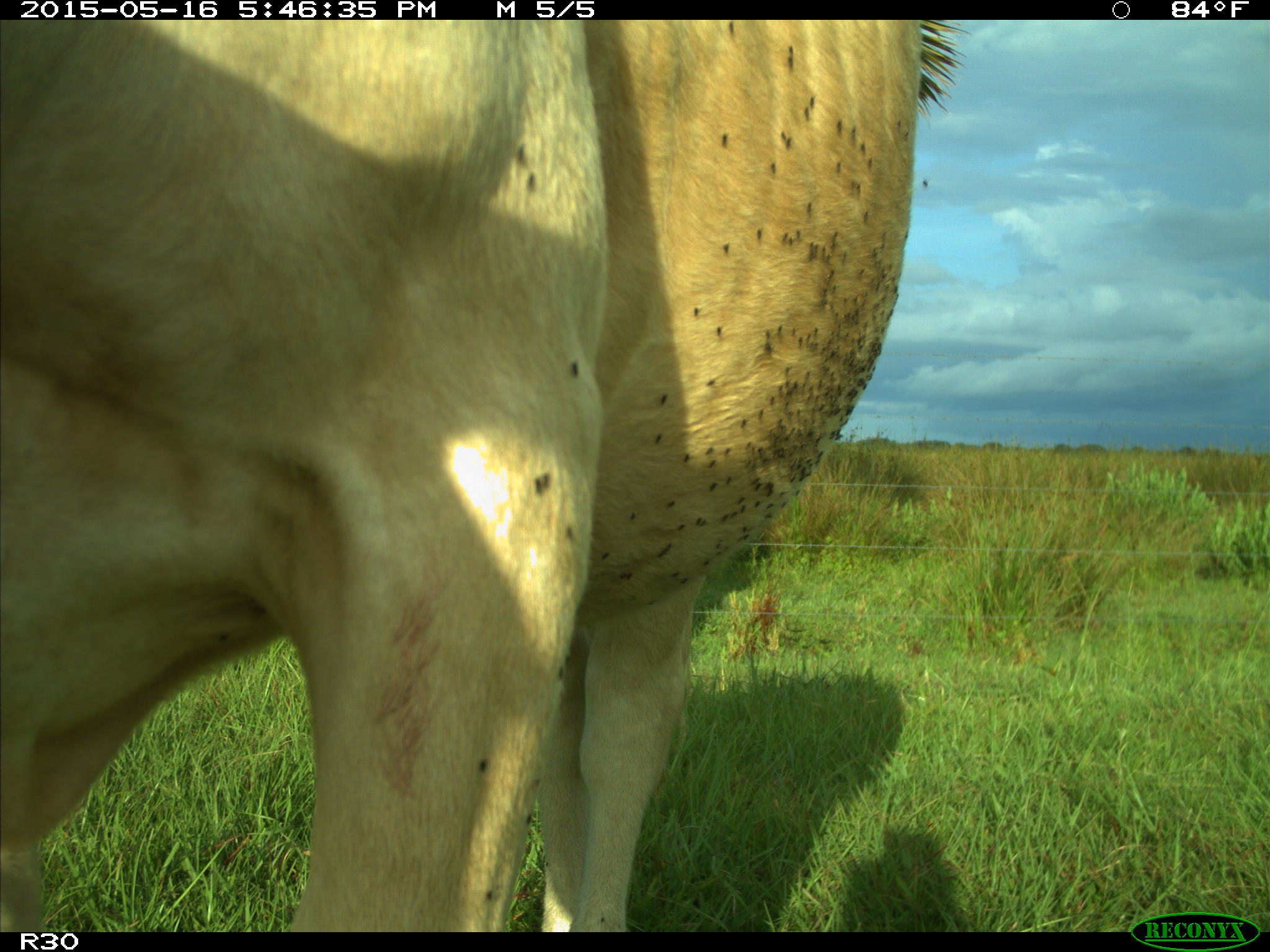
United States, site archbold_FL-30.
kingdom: Animalia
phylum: Chordata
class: Mammalia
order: Artiodactyla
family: Bovidae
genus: Bos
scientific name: Bos taurus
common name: domestic cow